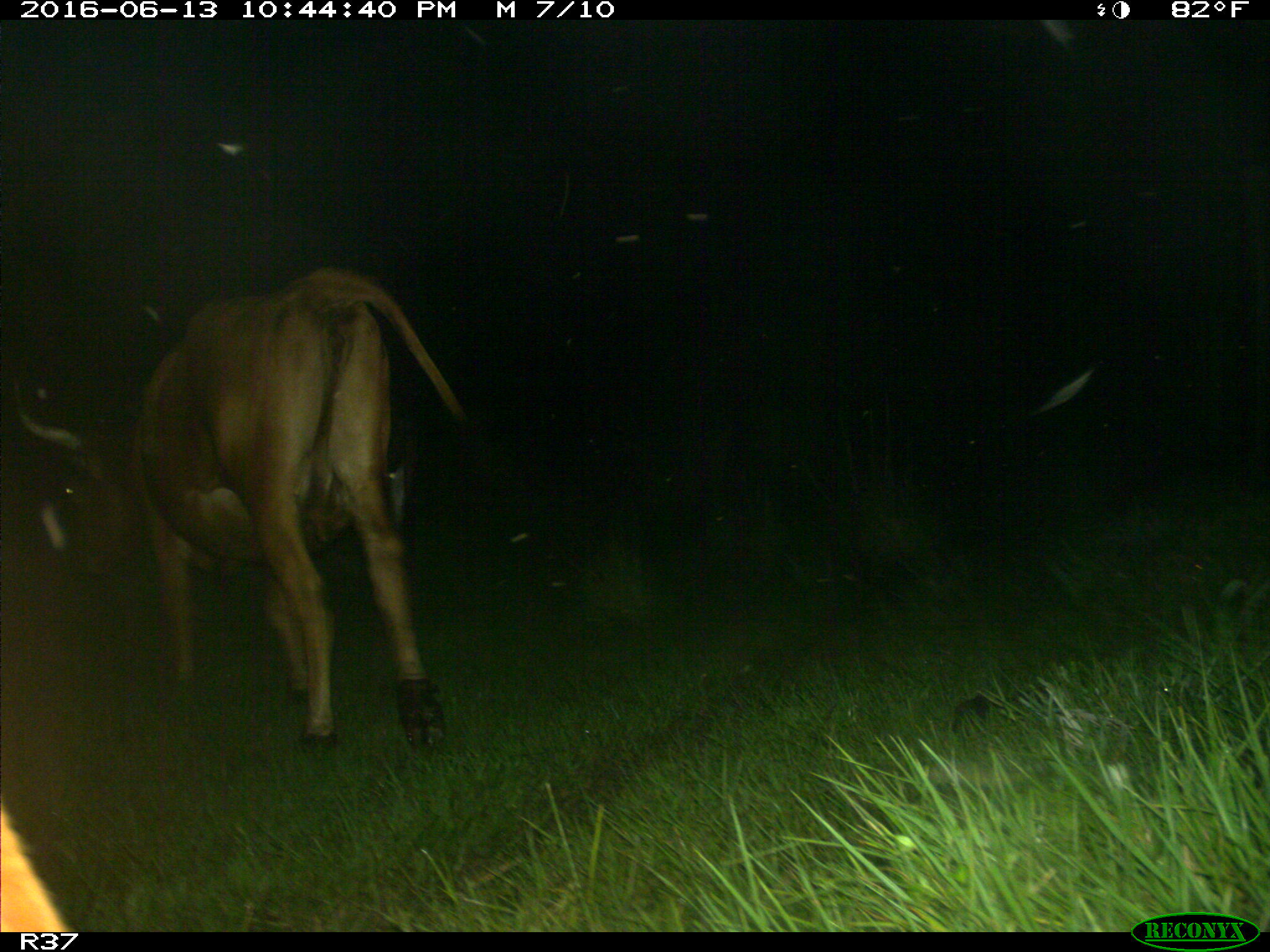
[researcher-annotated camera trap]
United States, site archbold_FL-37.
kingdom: Animalia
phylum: Chordata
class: Mammalia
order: Artiodactyla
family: Bovidae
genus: Bos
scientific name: Bos taurus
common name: domestic cow